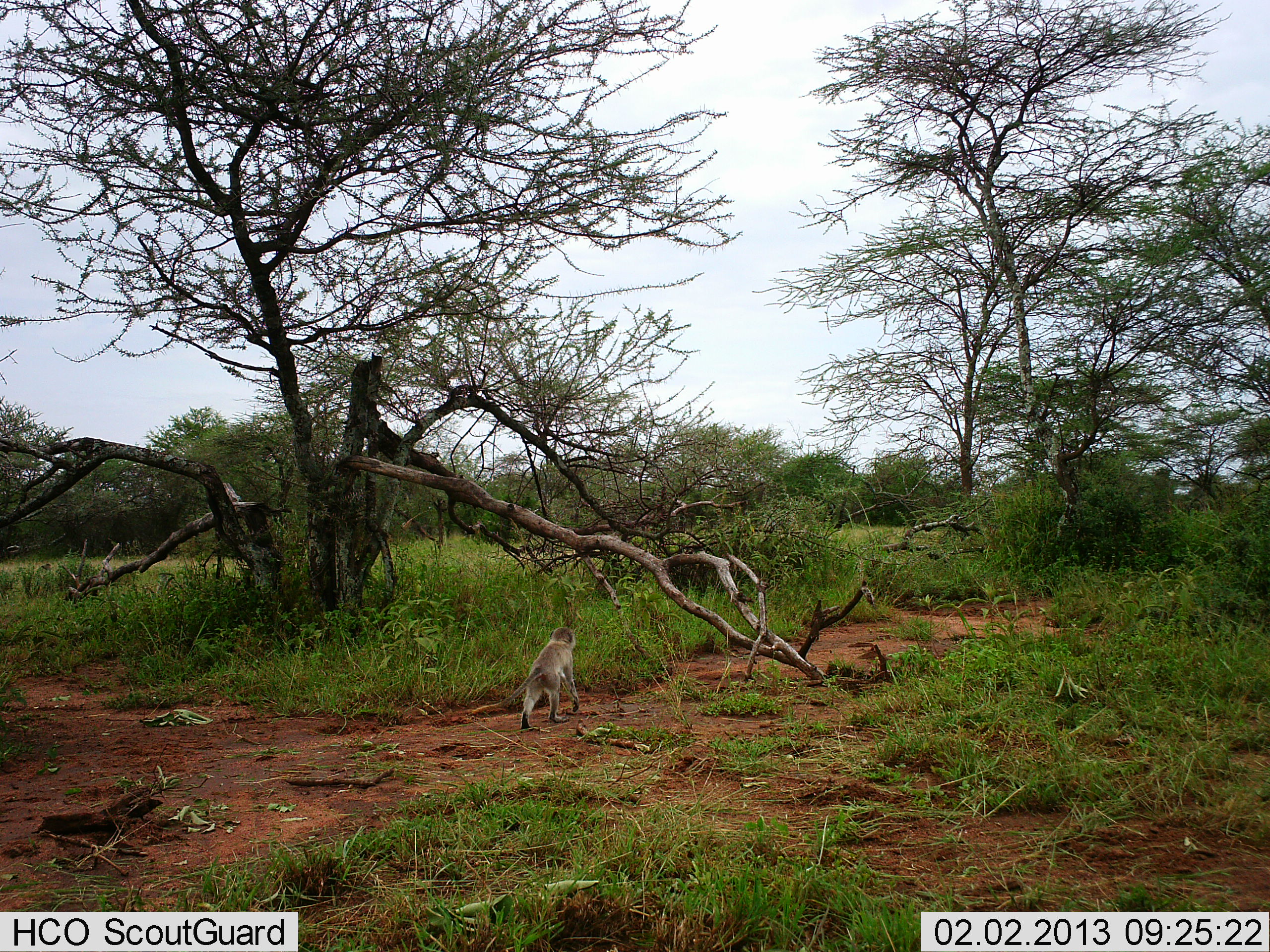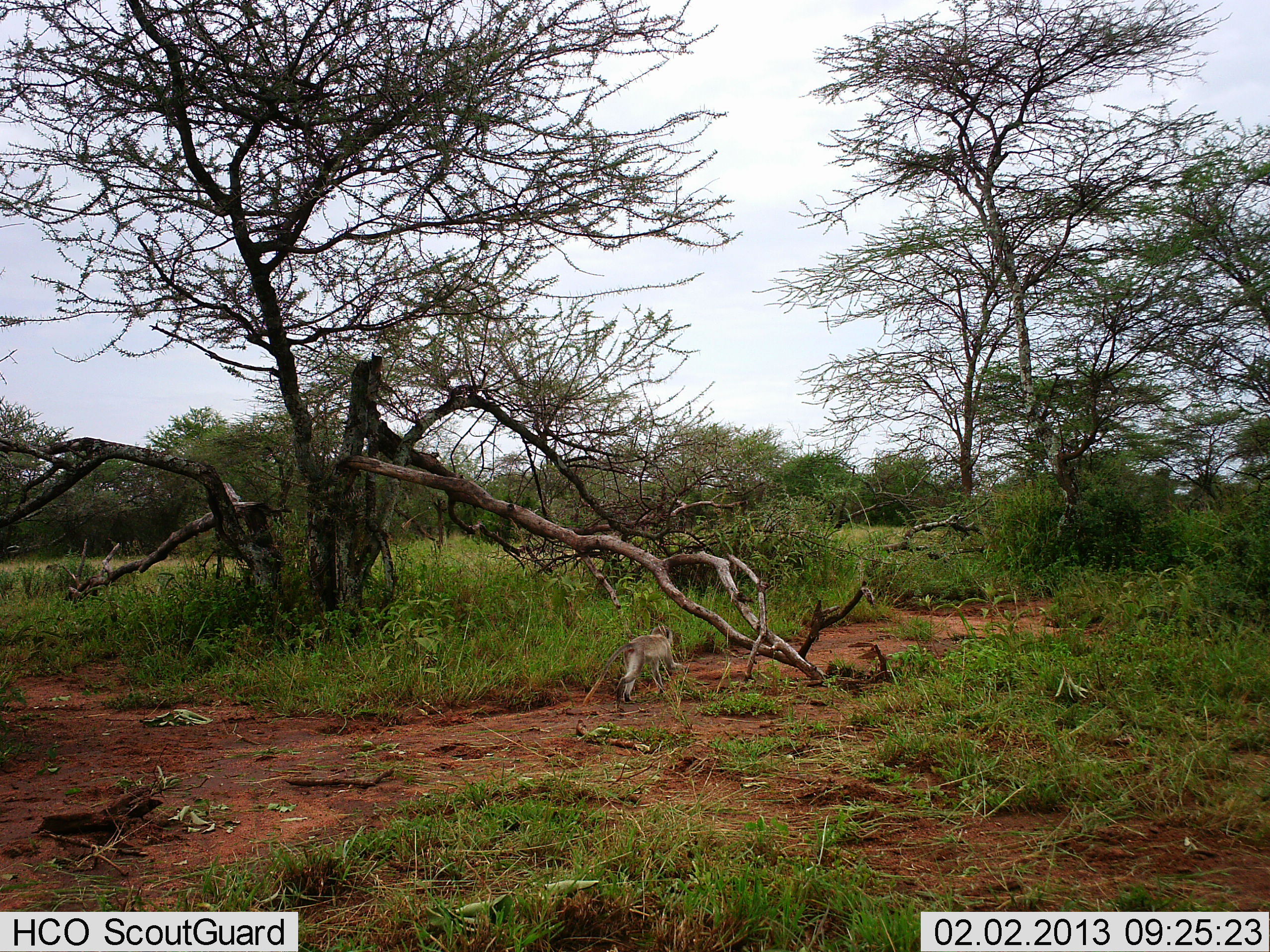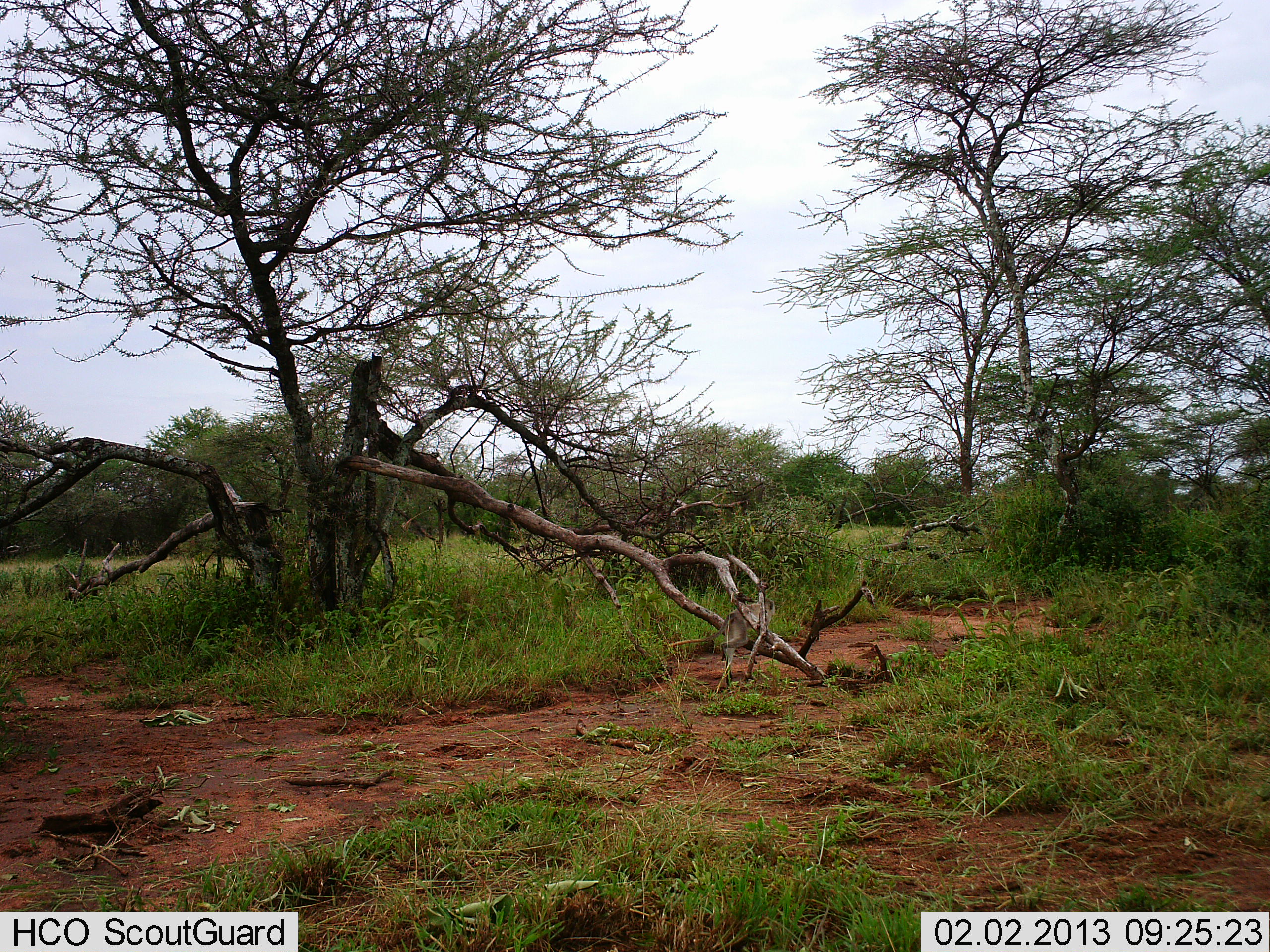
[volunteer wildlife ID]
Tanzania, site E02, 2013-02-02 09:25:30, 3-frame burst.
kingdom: Animalia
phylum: Chordata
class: Mammalia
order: Primates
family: Cercopithecidae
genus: Chlorocebus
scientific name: Chlorocebus pygerythrus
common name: vervet monkey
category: monkeyvervet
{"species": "monkeyvervet (vervet monkey) (Chlorocebus pygerythrus)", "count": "1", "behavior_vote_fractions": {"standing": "6%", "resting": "0%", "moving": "100%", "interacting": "0%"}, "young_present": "0%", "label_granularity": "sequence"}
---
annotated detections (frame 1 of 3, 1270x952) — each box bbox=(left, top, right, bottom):
animal: bbox=(472, 625, 581, 736)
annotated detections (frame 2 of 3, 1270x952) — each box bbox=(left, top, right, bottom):
animal: bbox=(583, 625, 688, 707)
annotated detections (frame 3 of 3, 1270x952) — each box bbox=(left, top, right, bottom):
animal: bbox=(667, 599, 776, 696)